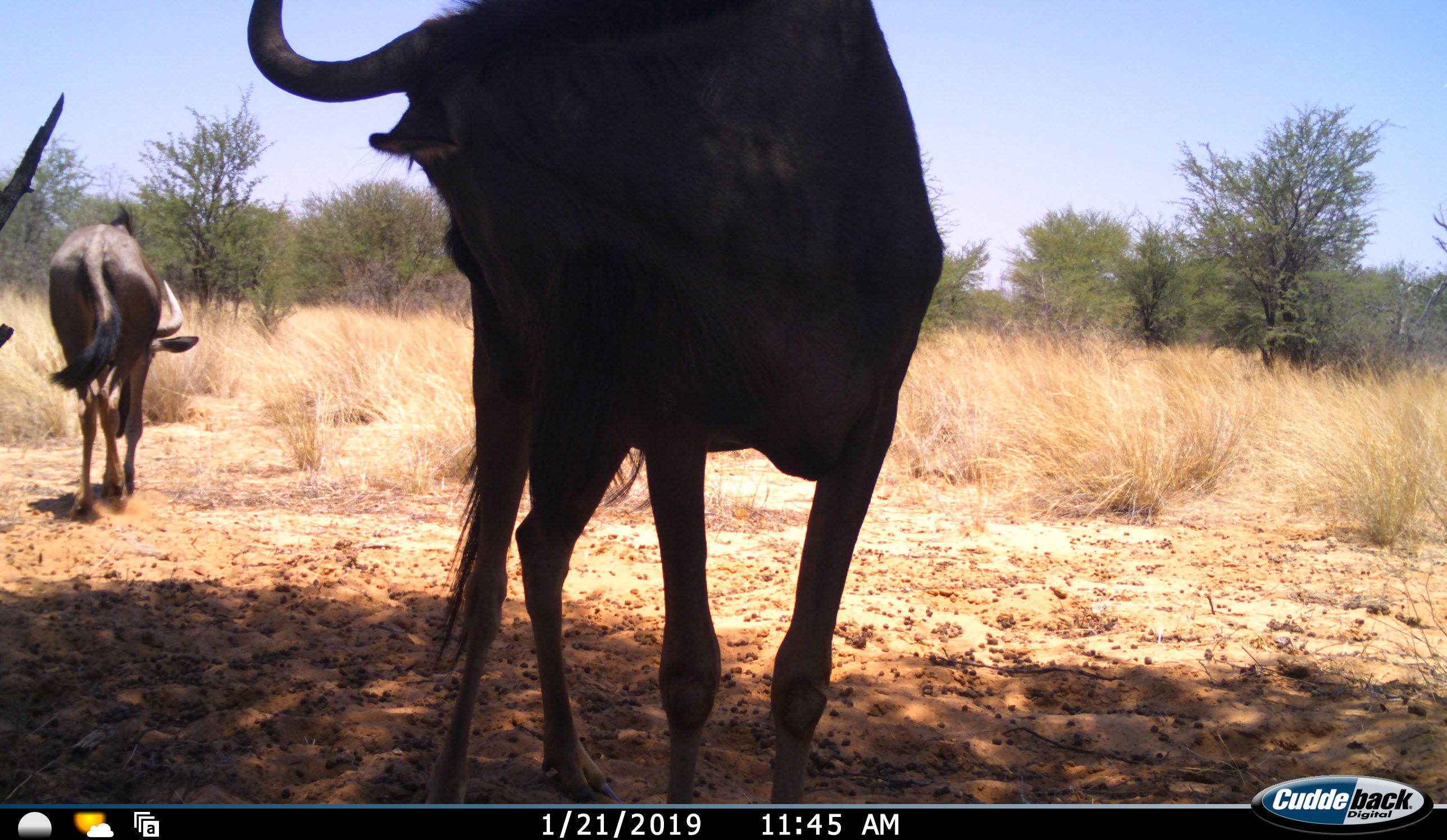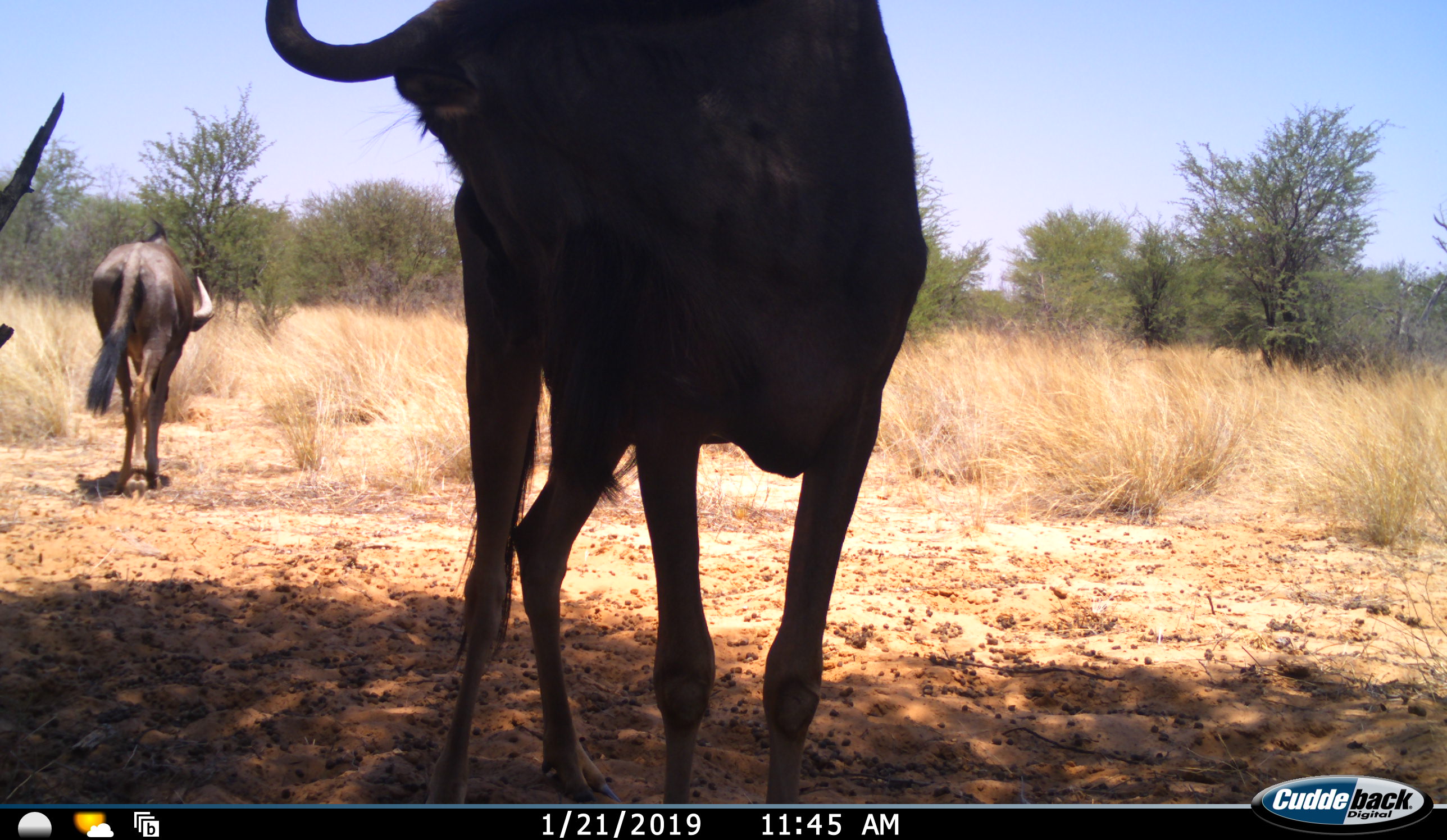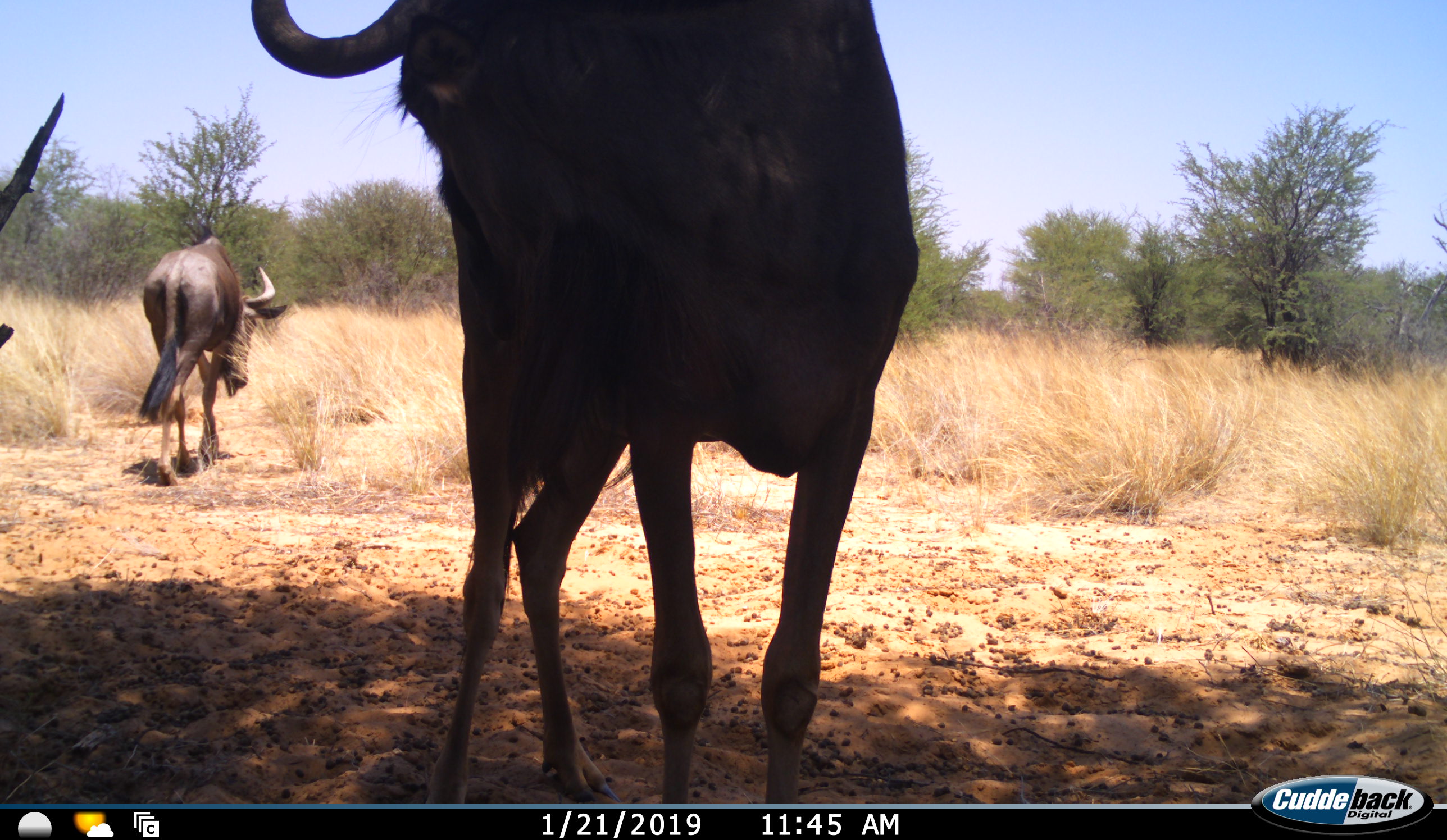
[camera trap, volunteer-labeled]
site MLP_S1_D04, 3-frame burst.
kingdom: Animalia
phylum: Chordata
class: Mammalia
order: Artiodactyla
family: Bovidae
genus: Connochaetes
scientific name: Connochaetes taurinus taurinus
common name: blue wildebeest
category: wildebeestblue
Wildebeestblue (blue wildebeest) (Connochaetes taurinus taurinus), count 2. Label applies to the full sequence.